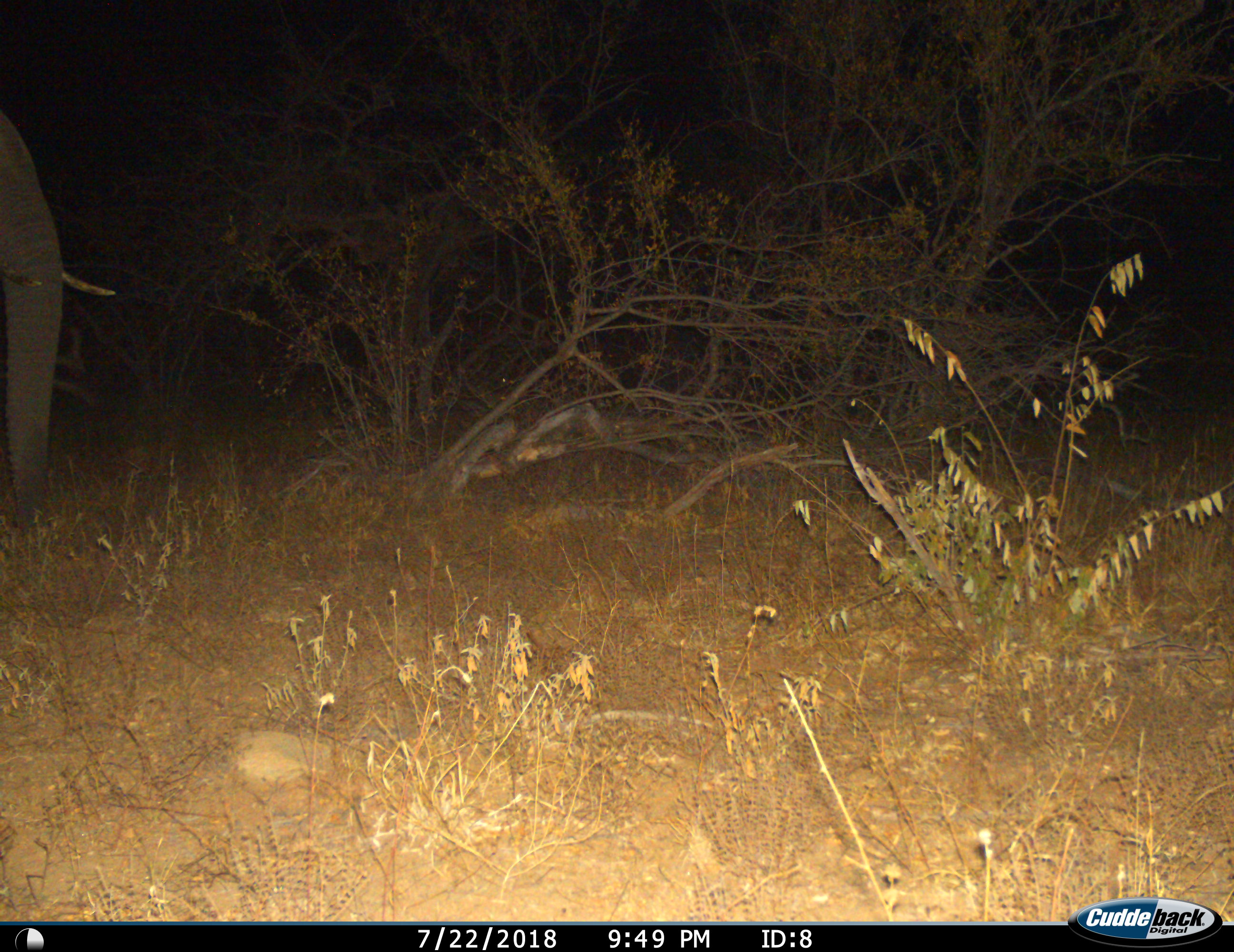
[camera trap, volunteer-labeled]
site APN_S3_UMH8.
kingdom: Animalia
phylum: Chordata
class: Mammalia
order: Proboscidea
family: Elephantidae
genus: Loxodonta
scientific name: Loxodonta africana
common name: african bush elephant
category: elephant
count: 1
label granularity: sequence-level